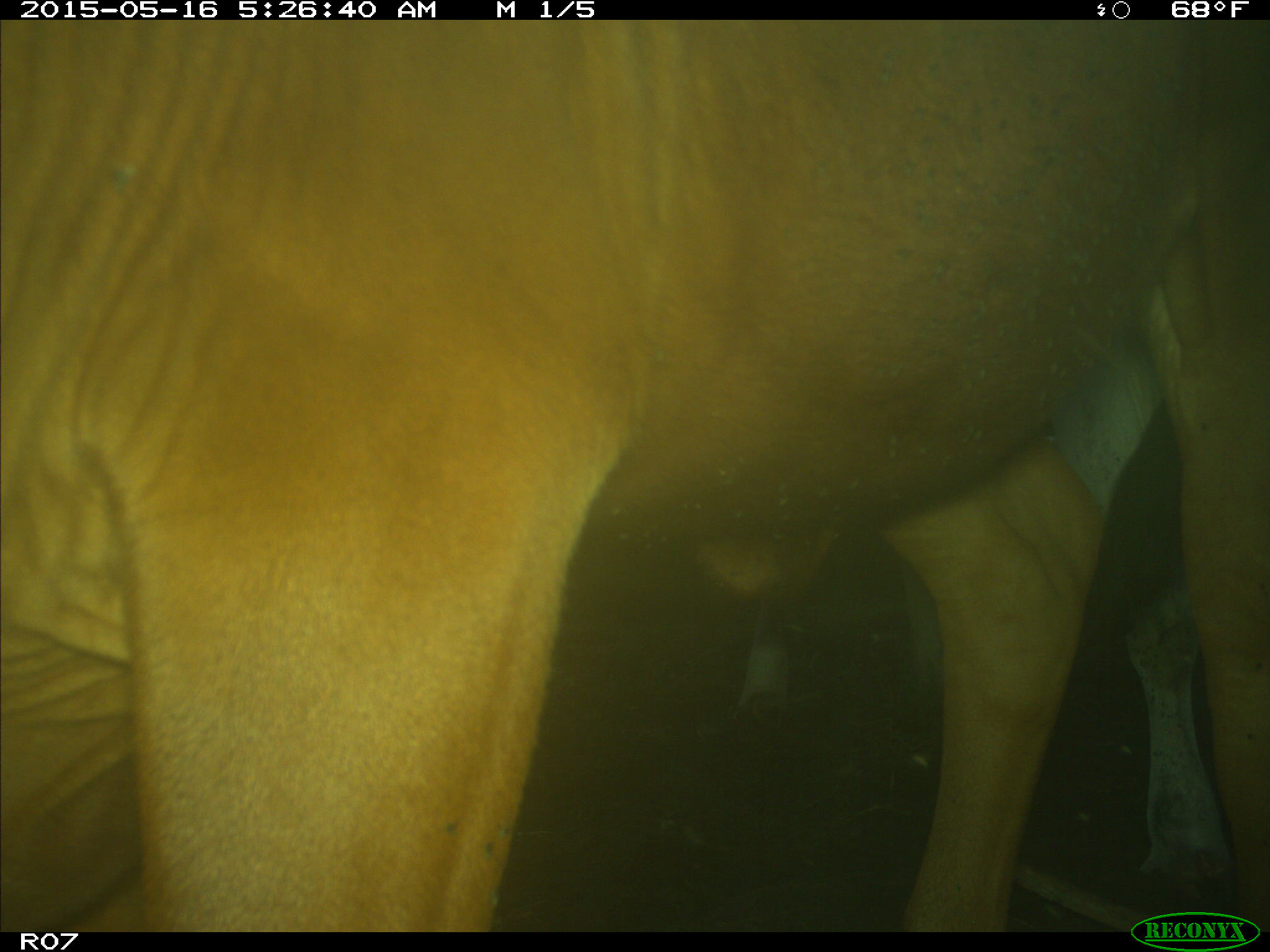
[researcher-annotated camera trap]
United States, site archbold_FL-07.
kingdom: Animalia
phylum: Chordata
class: Mammalia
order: Artiodactyla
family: Bovidae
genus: Bos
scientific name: Bos taurus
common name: domestic cow